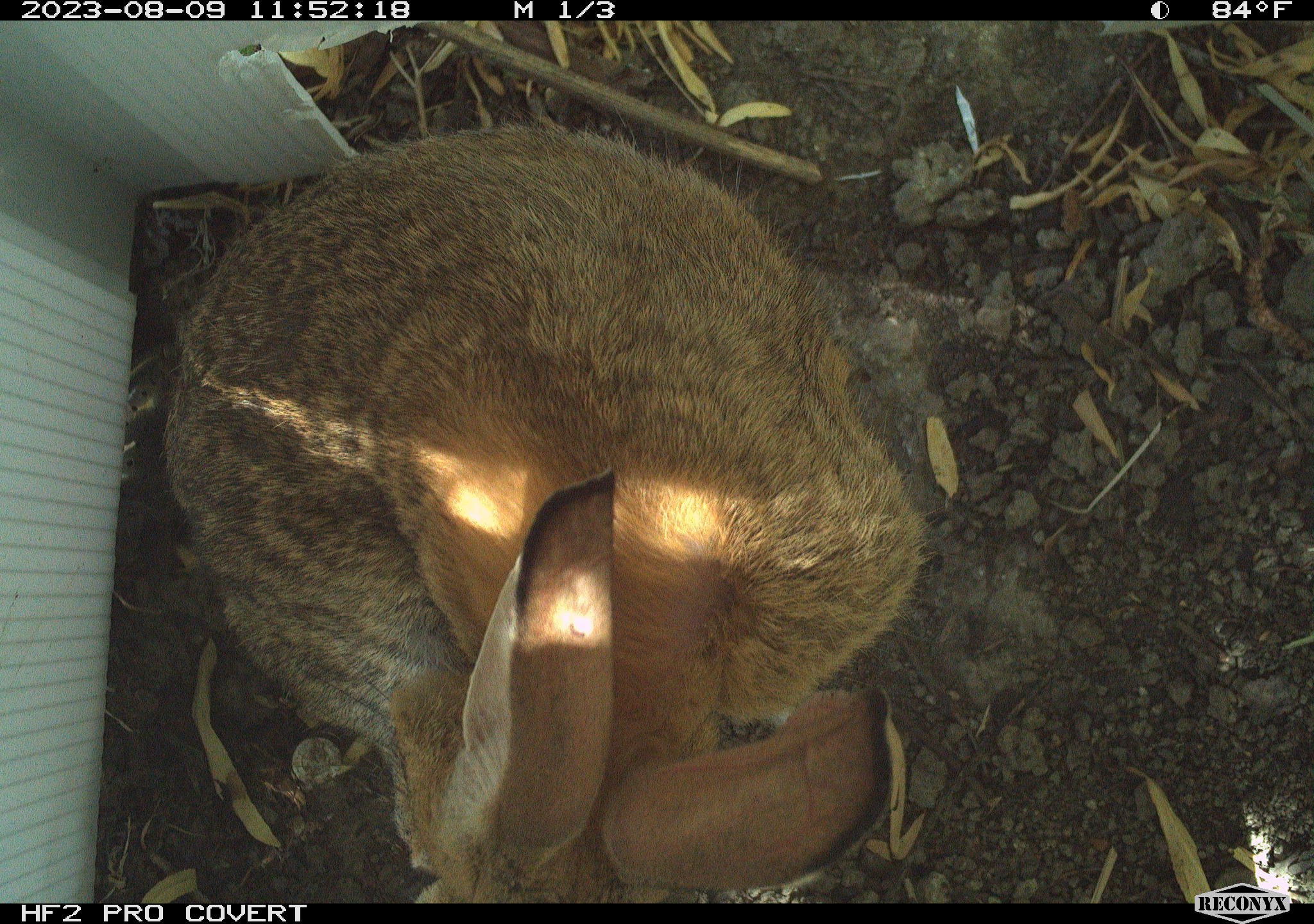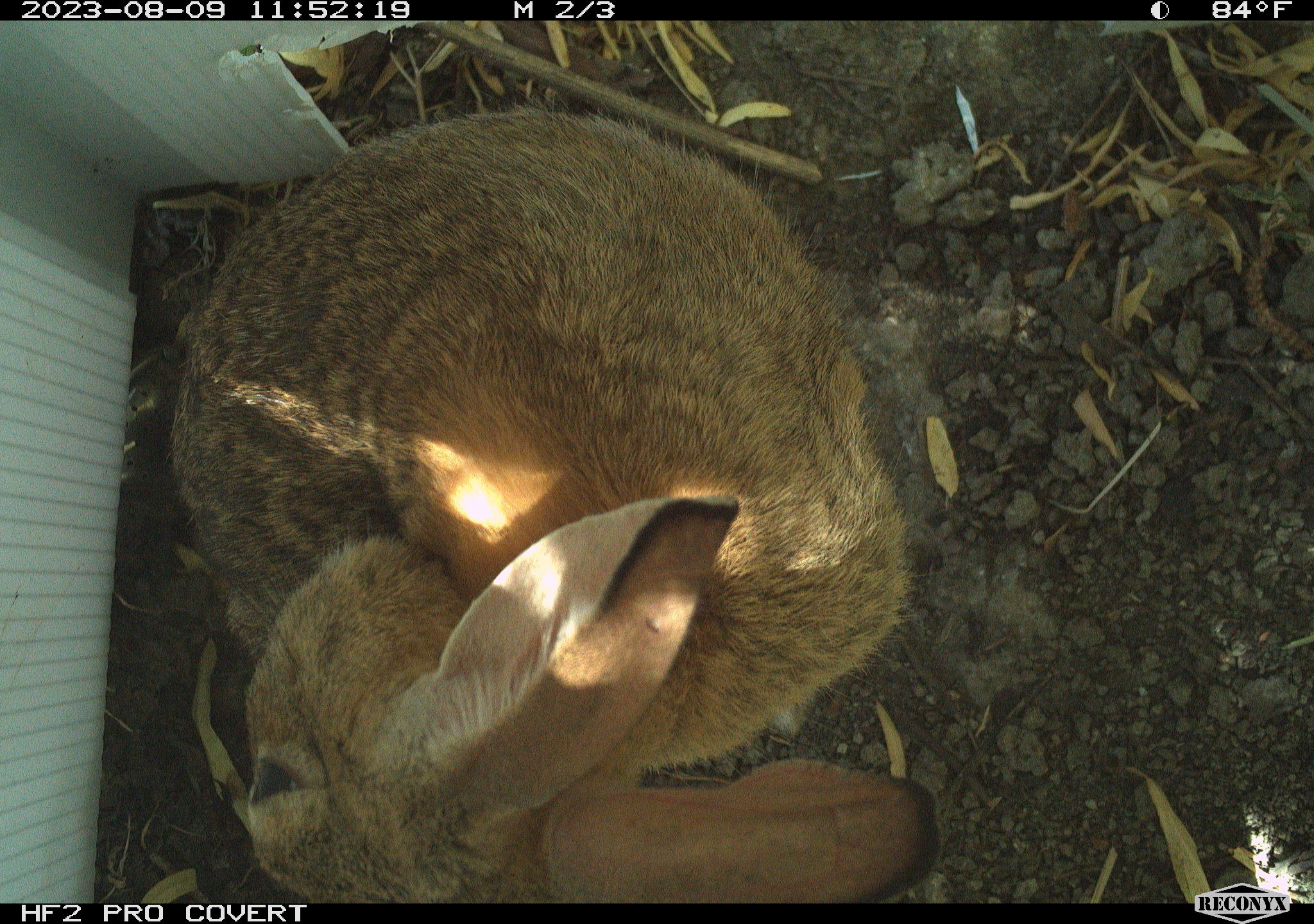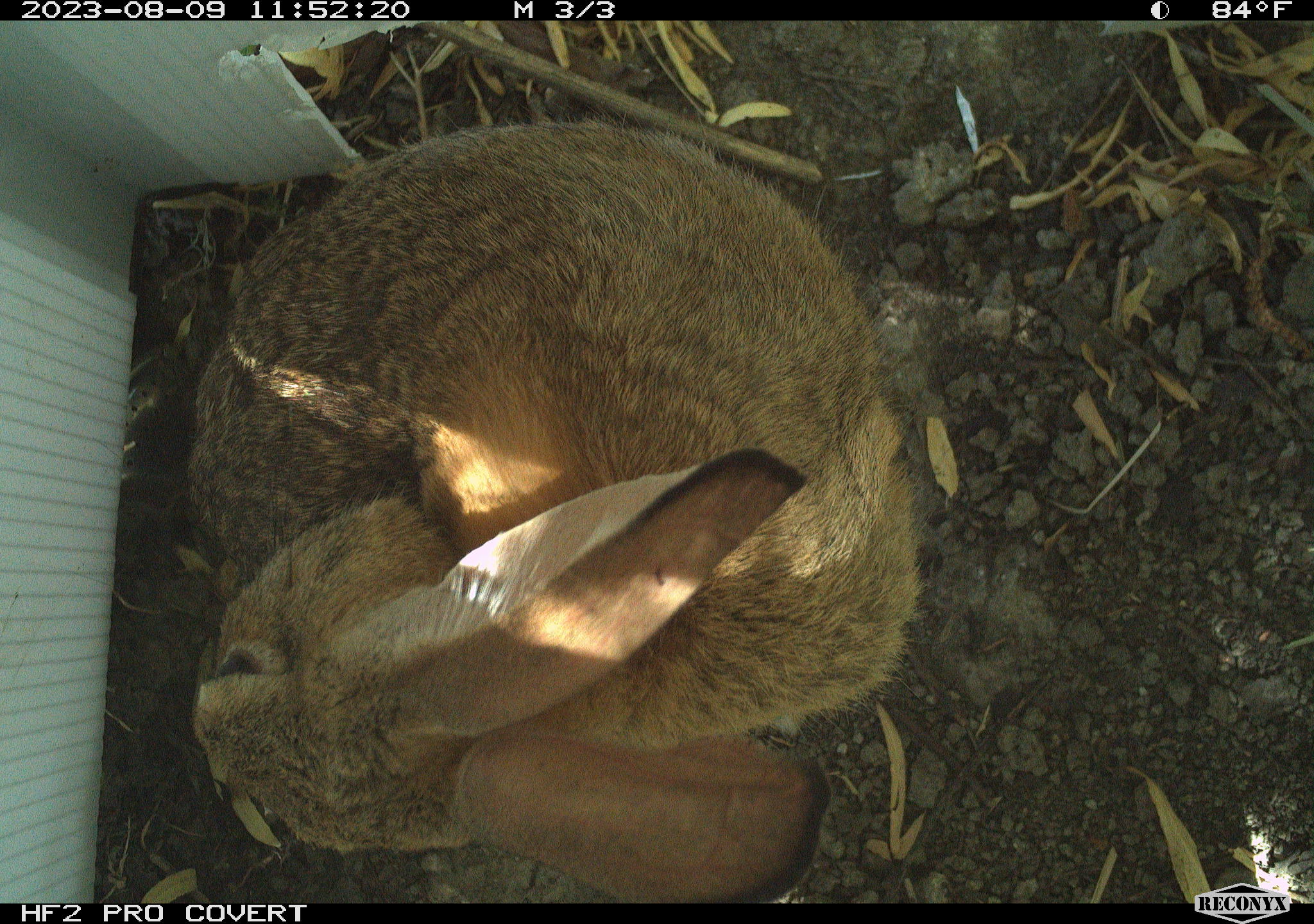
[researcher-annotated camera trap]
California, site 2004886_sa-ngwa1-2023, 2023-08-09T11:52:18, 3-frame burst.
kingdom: Animalia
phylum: Chordata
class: Mammalia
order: Lagomorpha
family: Leporidae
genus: Sylvilagus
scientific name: Sylvilagus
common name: cottontail rabbits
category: sylvilagus species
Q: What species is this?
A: Sylvilagus species (cottontail rabbits) (Sylvilagus).